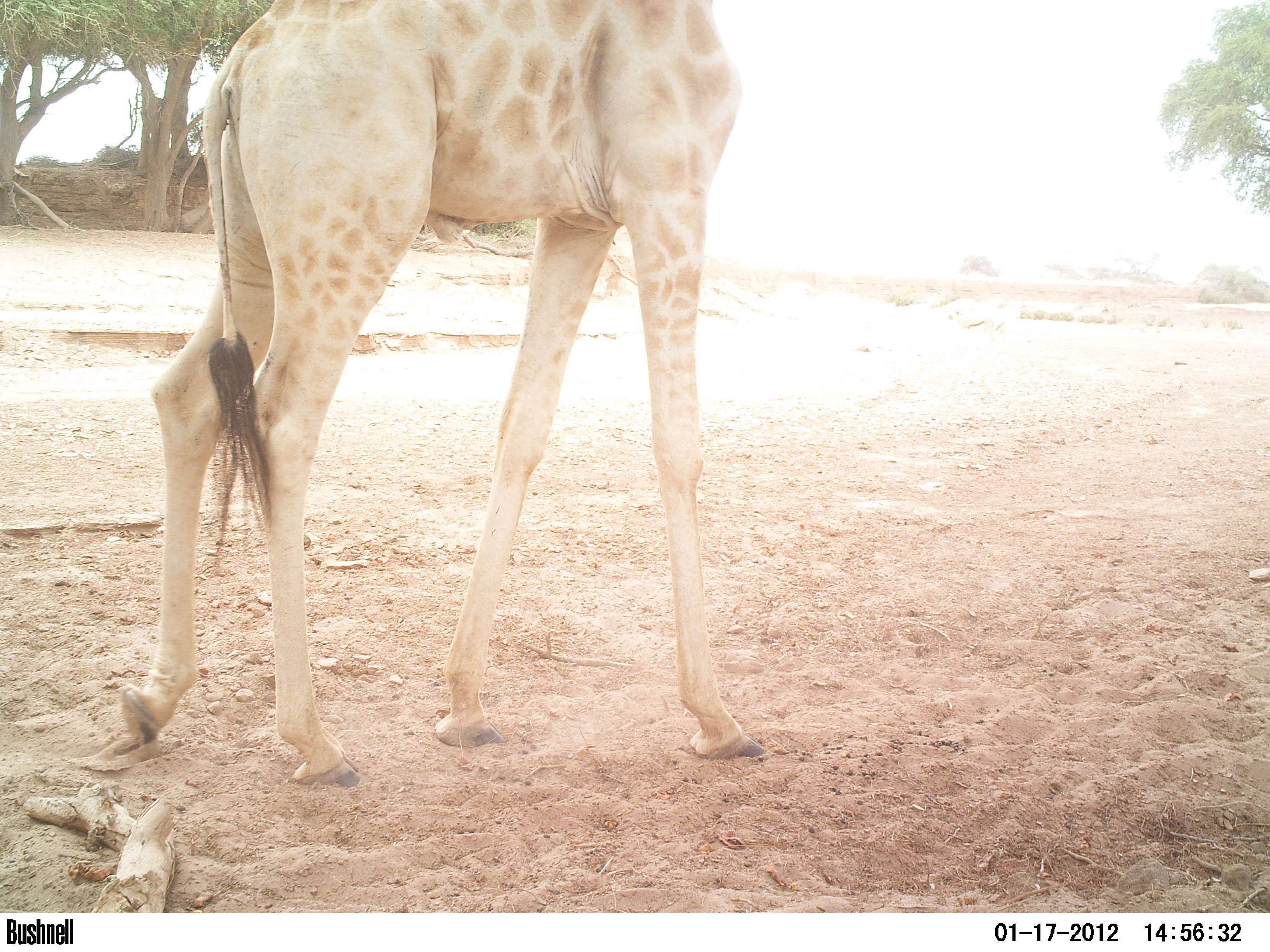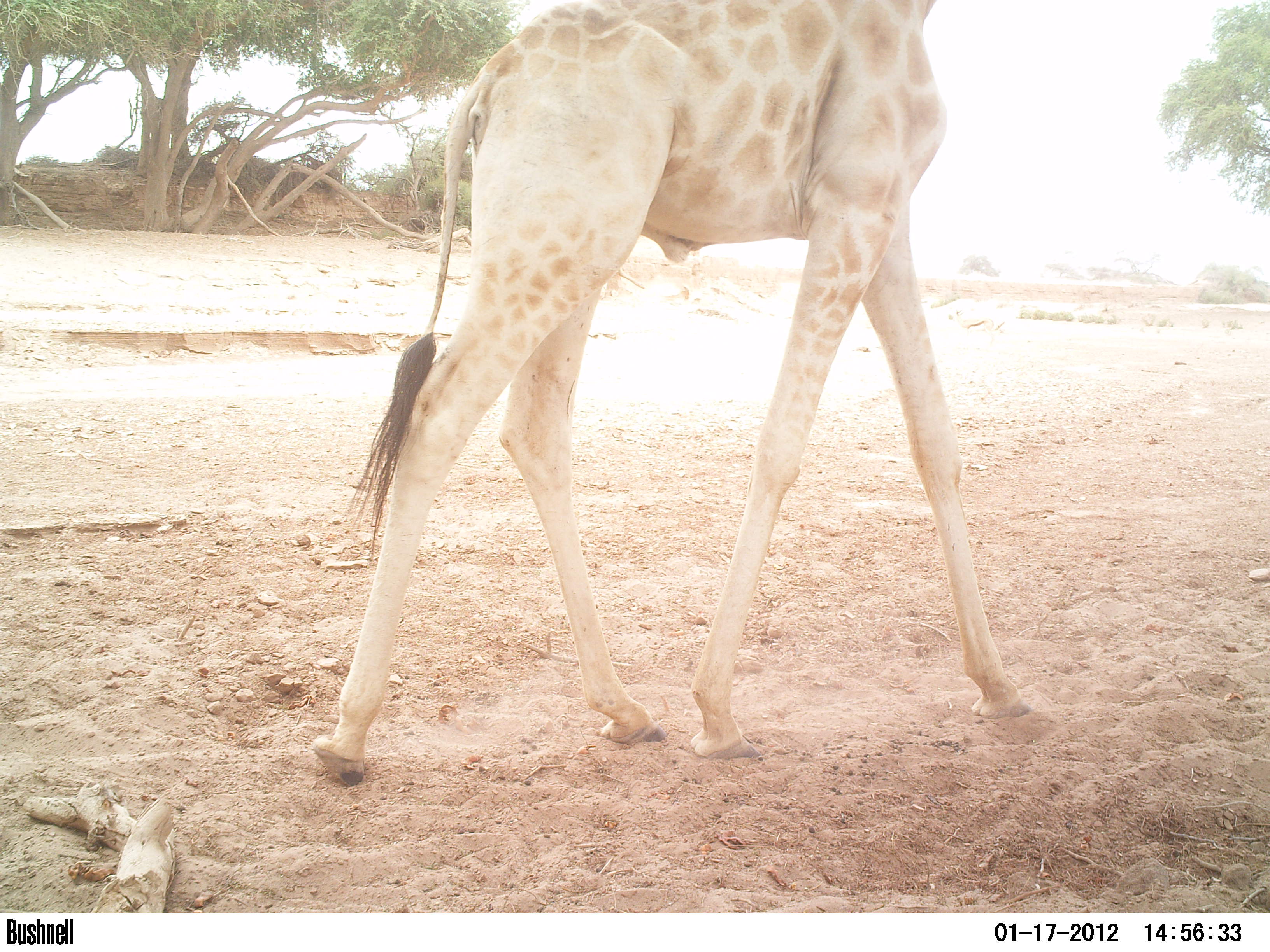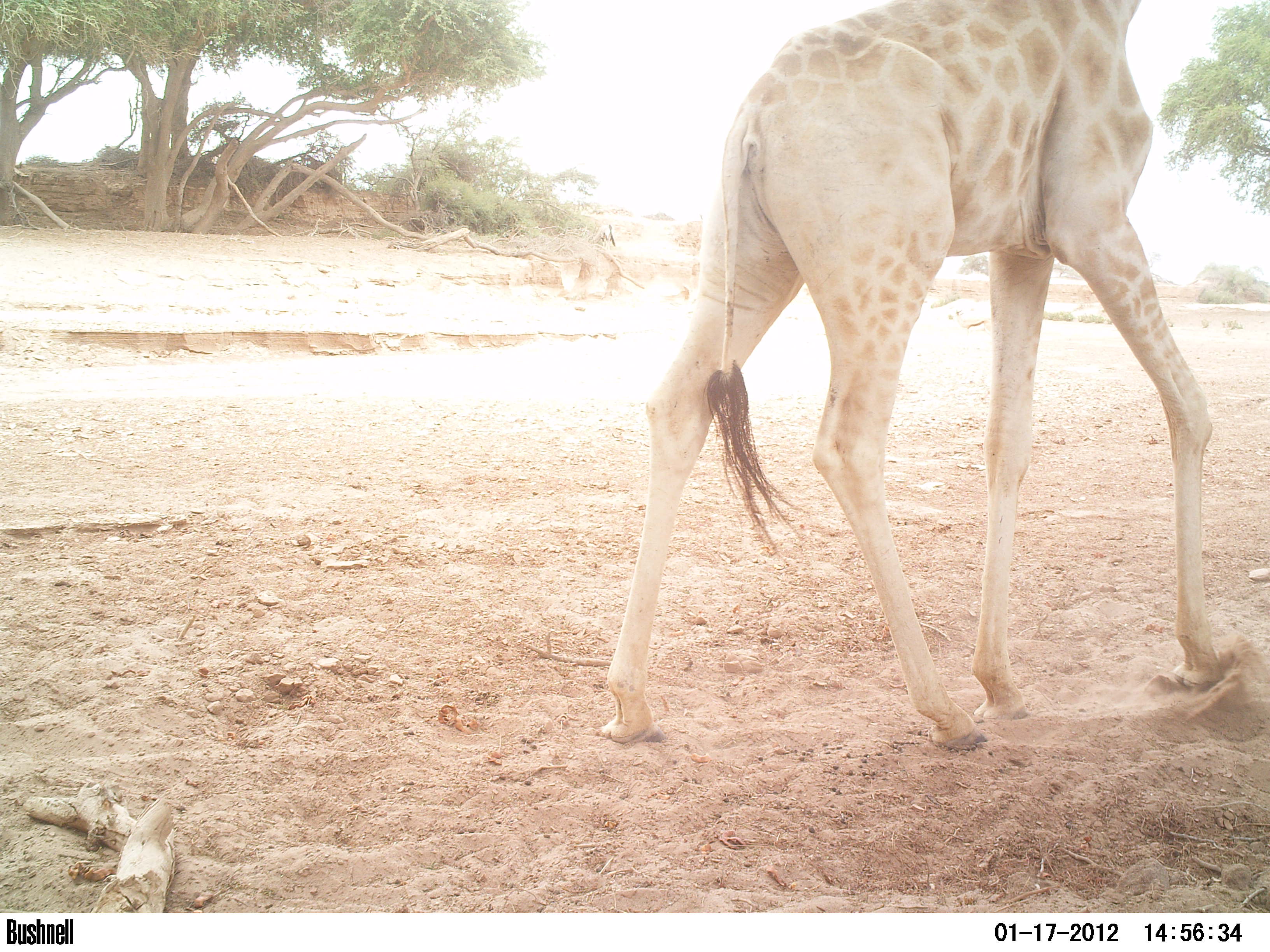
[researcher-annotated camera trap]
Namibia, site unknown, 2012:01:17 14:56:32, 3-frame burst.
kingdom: Animalia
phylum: Chordata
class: Mammalia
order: Artiodactyla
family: Giraffidae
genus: Giraffa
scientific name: Giraffa camelopardalis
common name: giraffe